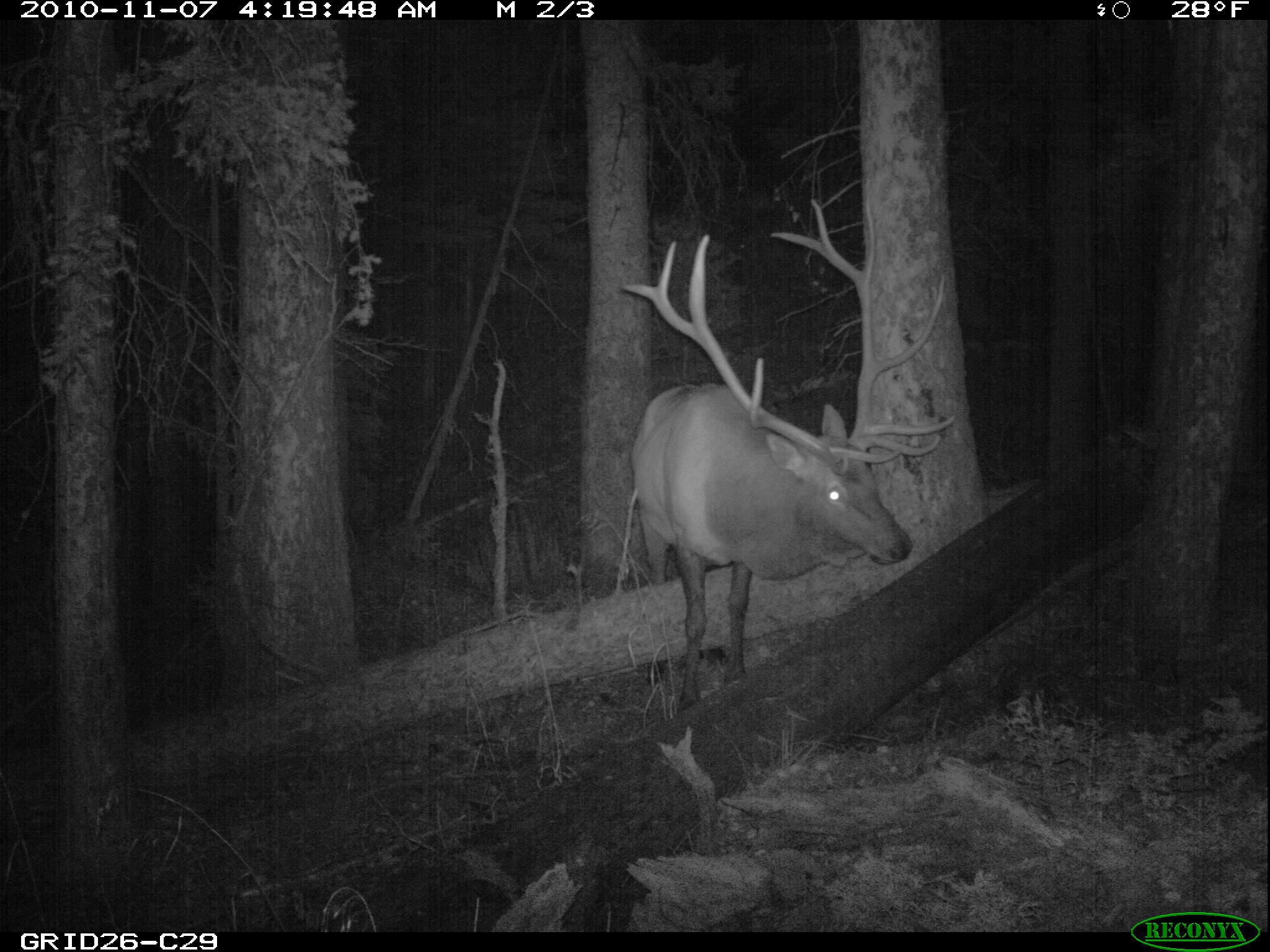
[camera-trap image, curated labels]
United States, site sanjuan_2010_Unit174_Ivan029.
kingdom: Animalia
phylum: Chordata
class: Mammalia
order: Artiodactyla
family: Cervidae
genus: Cervus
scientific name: Cervus elaphus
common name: red deer